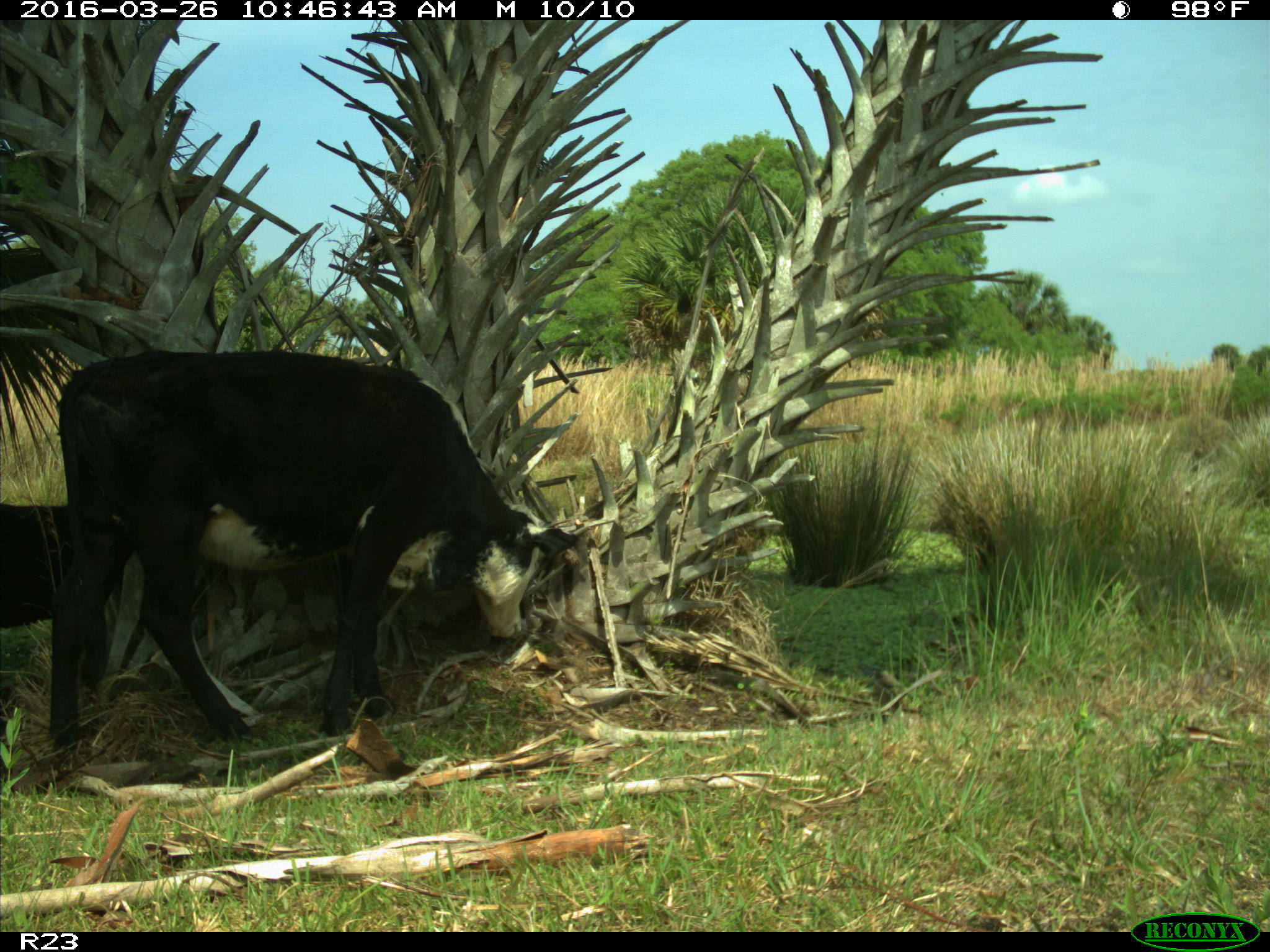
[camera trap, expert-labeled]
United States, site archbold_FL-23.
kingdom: Animalia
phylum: Chordata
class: Mammalia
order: Artiodactyla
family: Bovidae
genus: Bos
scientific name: Bos taurus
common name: domestic cow